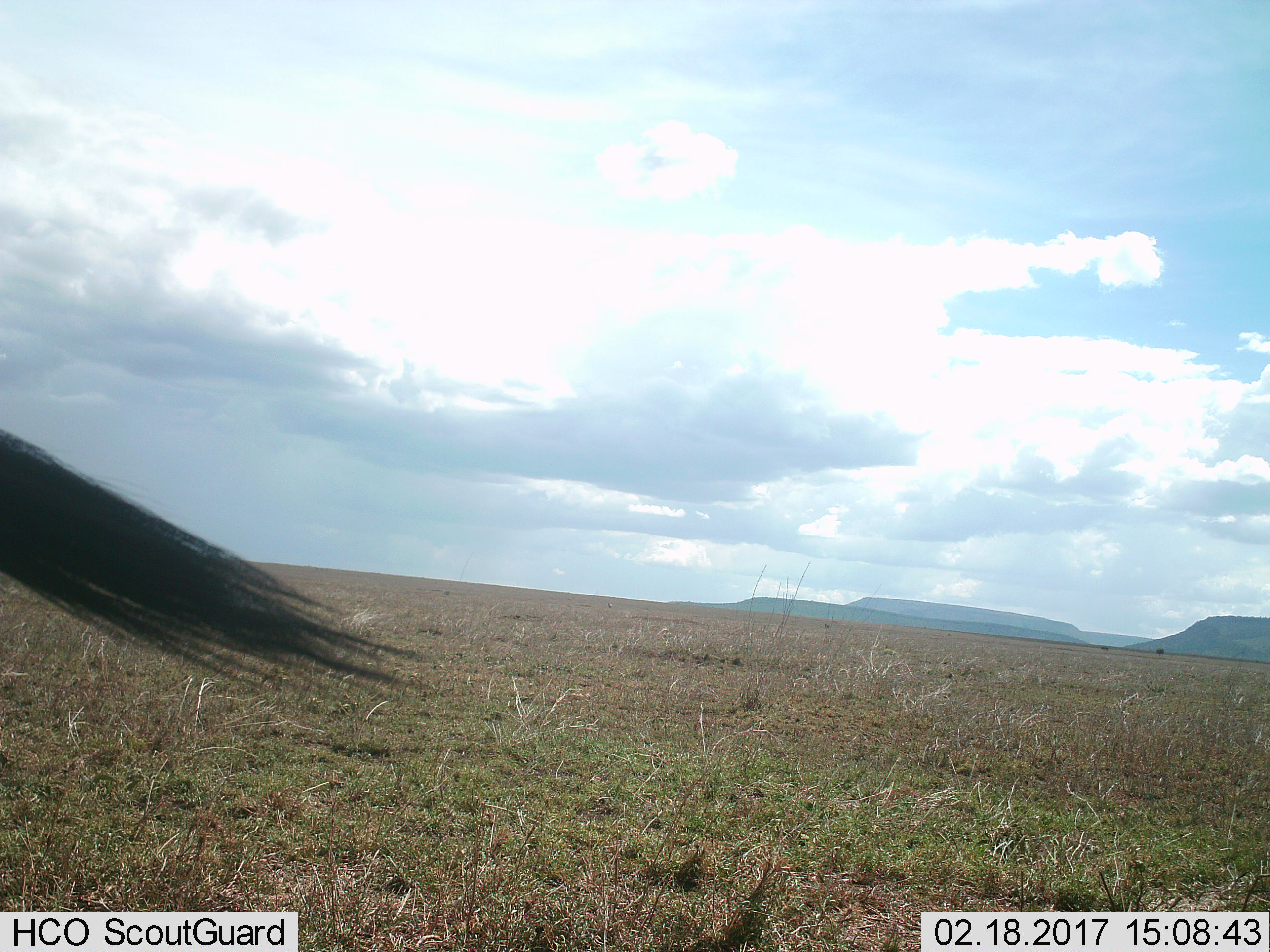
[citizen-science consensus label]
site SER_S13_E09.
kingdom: Animalia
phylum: Chordata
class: Mammalia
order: Artiodactyla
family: Bovidae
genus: Connochaetes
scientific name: Connochaetes taurinus taurinus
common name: blue wildebeest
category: wildebeestblue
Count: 1.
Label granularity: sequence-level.